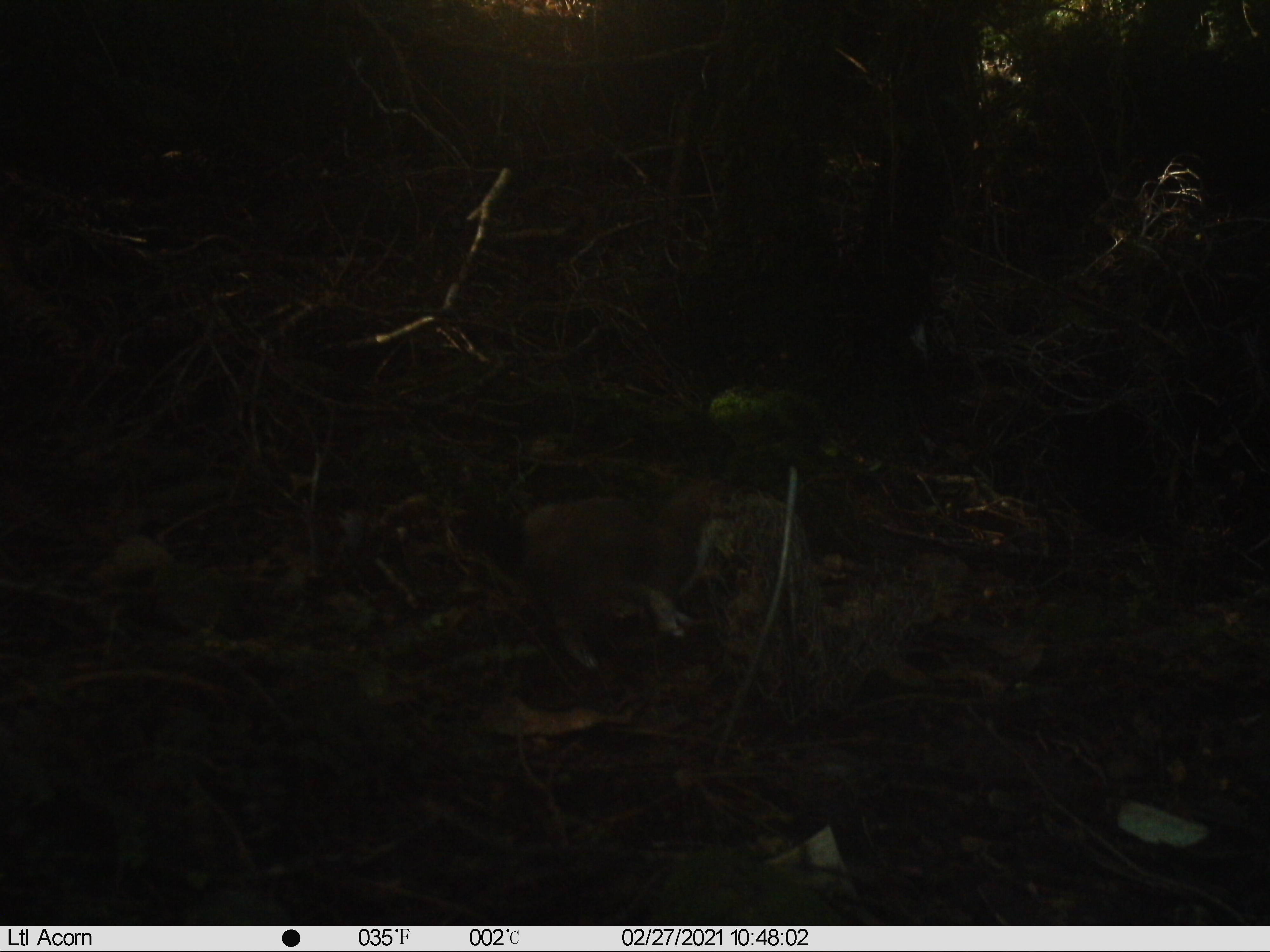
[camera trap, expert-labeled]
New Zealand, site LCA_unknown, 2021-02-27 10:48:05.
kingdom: Animalia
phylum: Chordata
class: Mammalia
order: Carnivora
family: Mustelidae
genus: Mustela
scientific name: Mustela erminea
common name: stoat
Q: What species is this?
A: Stoat (Mustela erminea).